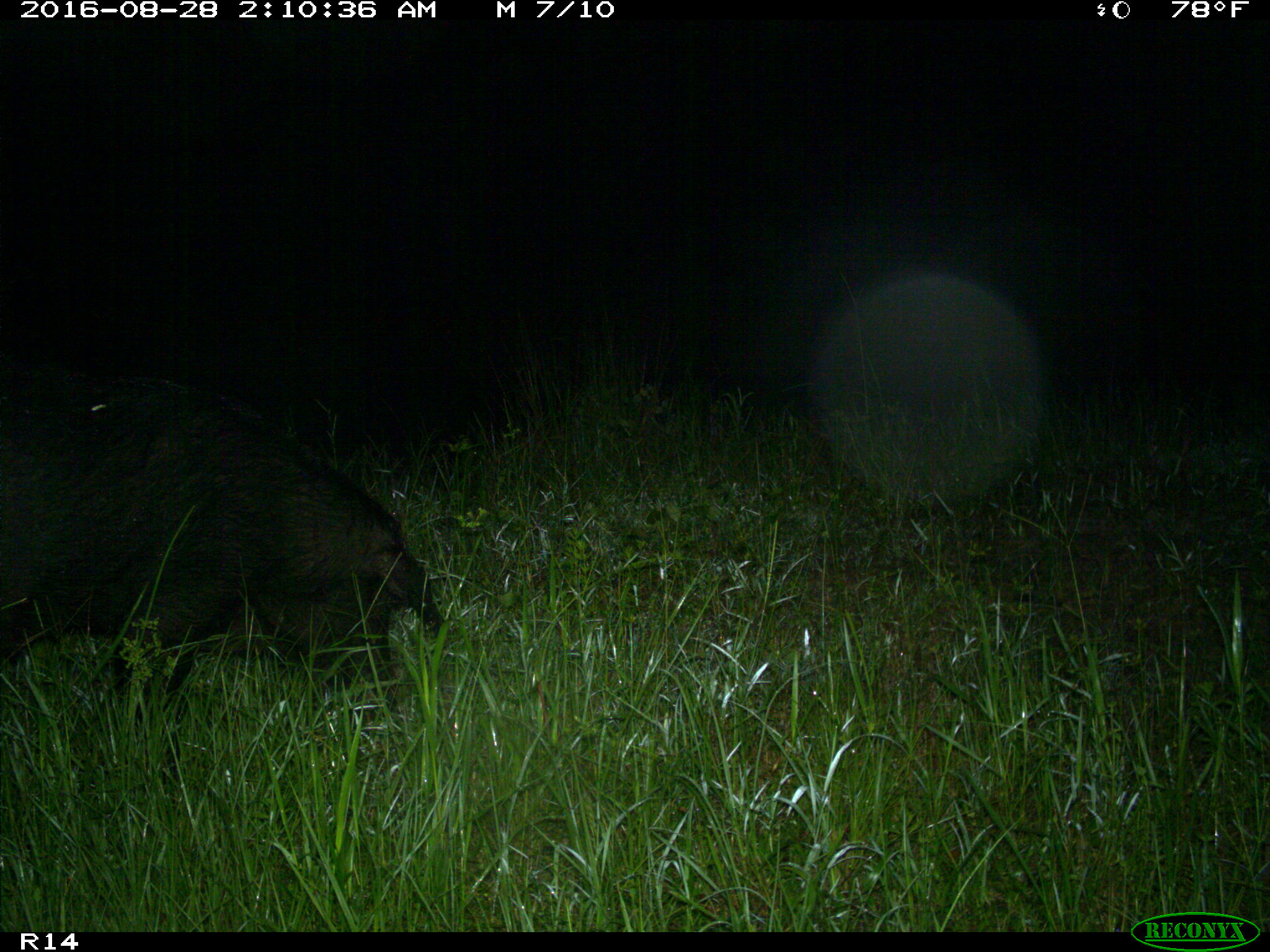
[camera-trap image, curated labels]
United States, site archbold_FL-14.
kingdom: Animalia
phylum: Chordata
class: Mammalia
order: Artiodactyla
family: Suidae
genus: Sus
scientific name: Sus scrofa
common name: wild boar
Sus scrofa (wild boar).